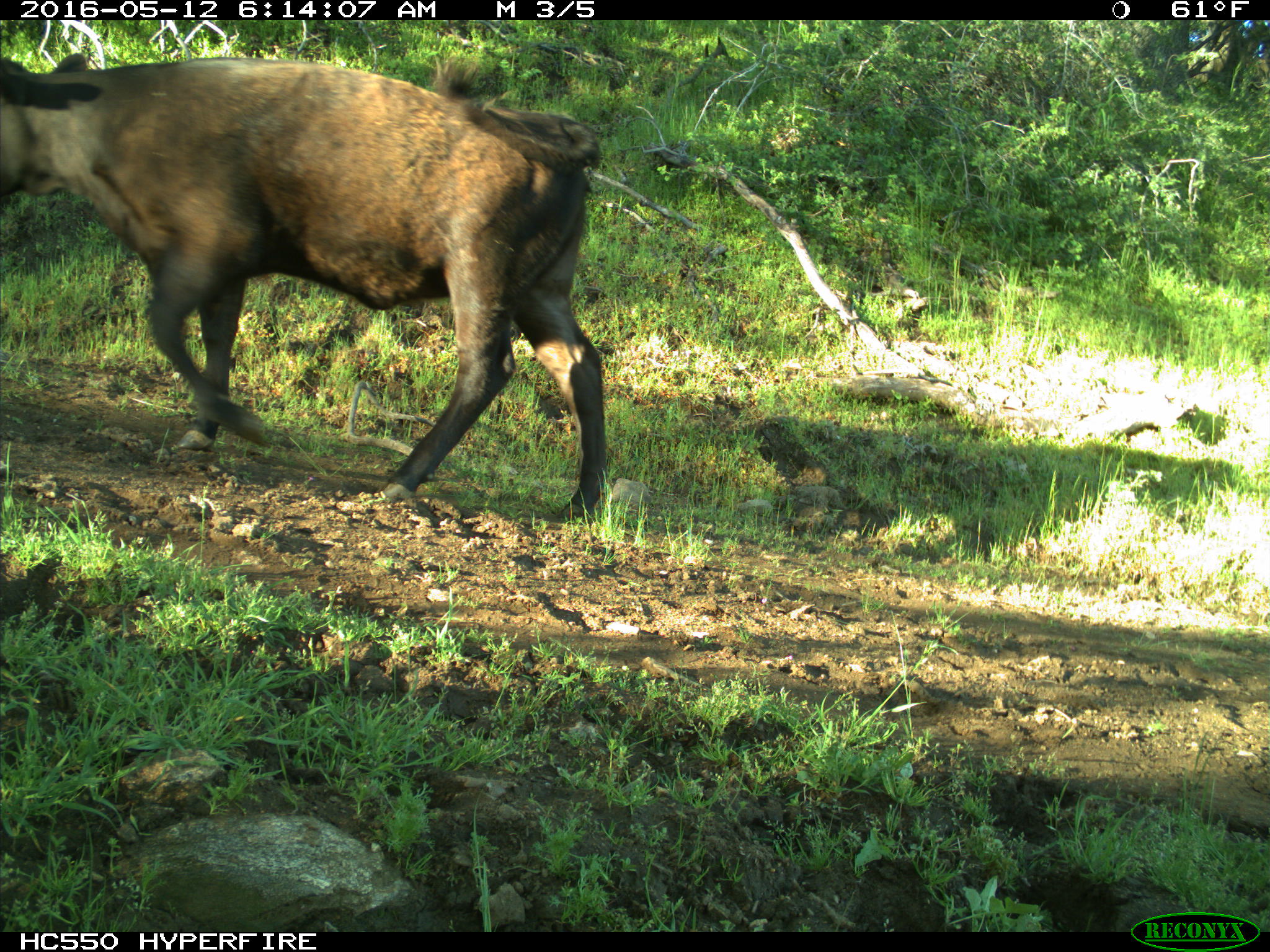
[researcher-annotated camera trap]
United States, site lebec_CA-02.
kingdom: Animalia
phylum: Chordata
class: Mammalia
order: Artiodactyla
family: Bovidae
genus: Bos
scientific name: Bos taurus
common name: domestic cow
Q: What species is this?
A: Bos taurus (domestic cow).